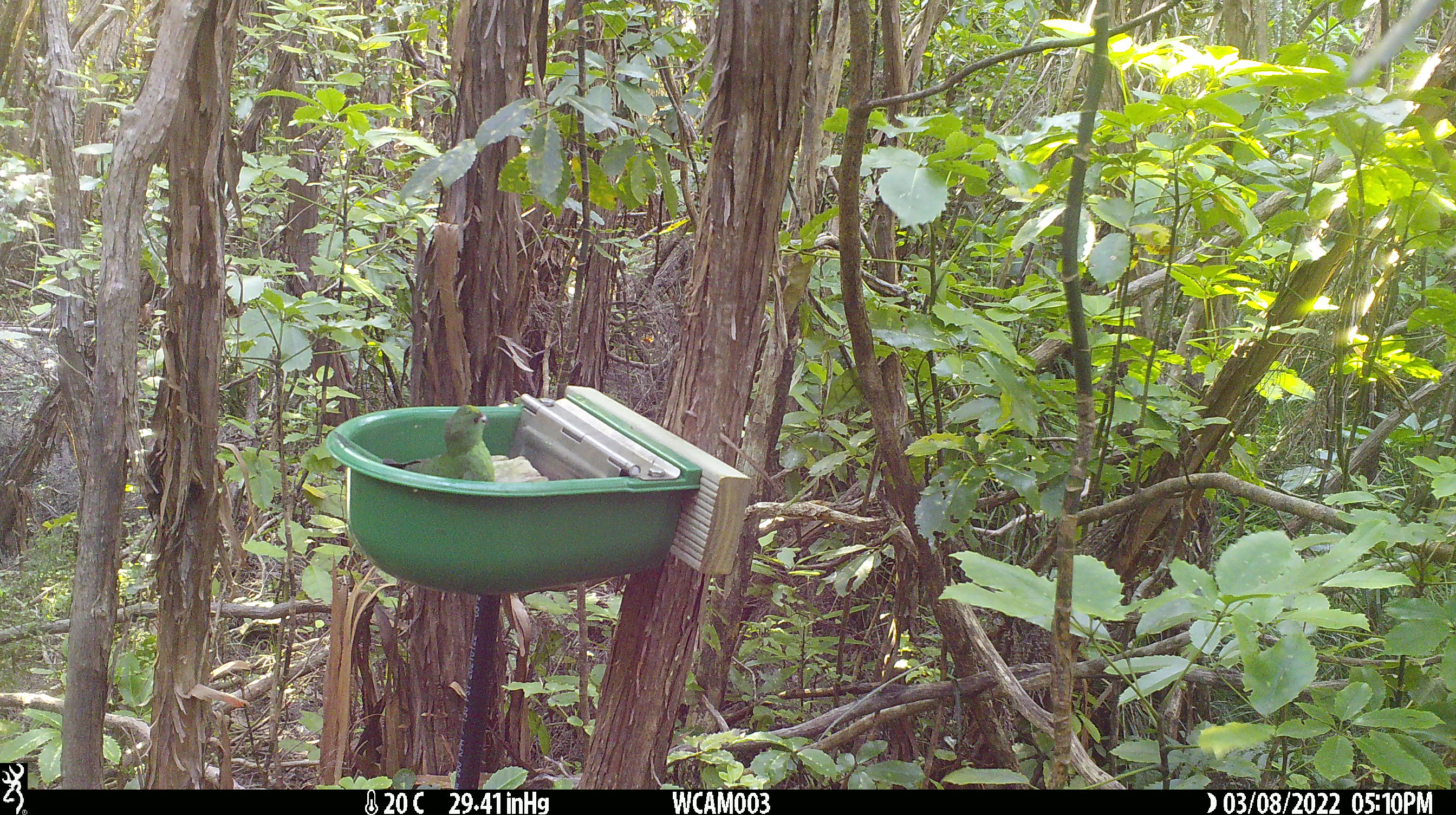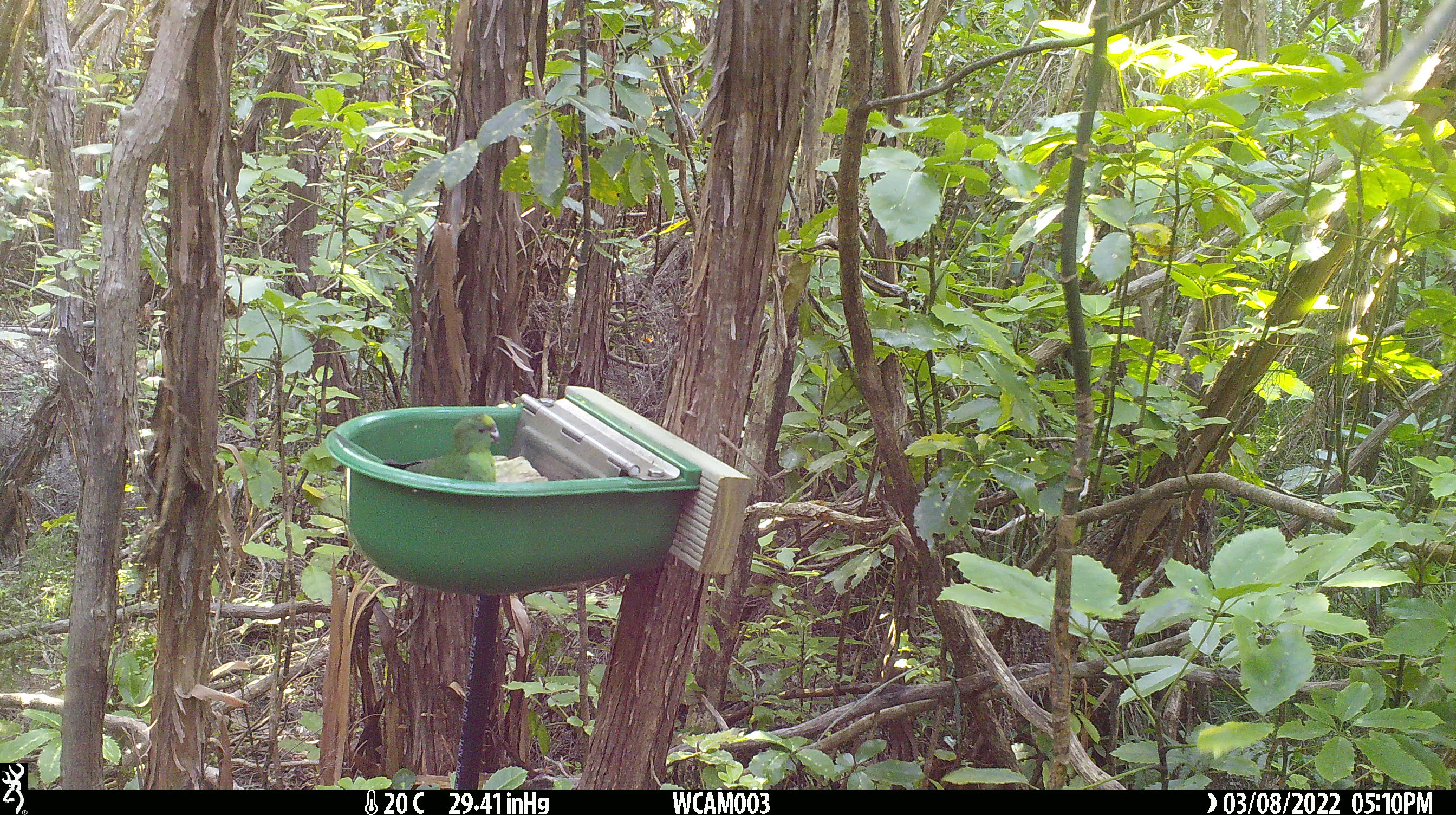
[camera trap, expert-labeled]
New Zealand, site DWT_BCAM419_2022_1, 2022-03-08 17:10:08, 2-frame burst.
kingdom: Animalia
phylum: Chordata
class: Aves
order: Psittaciformes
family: Psittaculidae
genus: Cyanoramphus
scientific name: Cyanoramphus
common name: parakeet